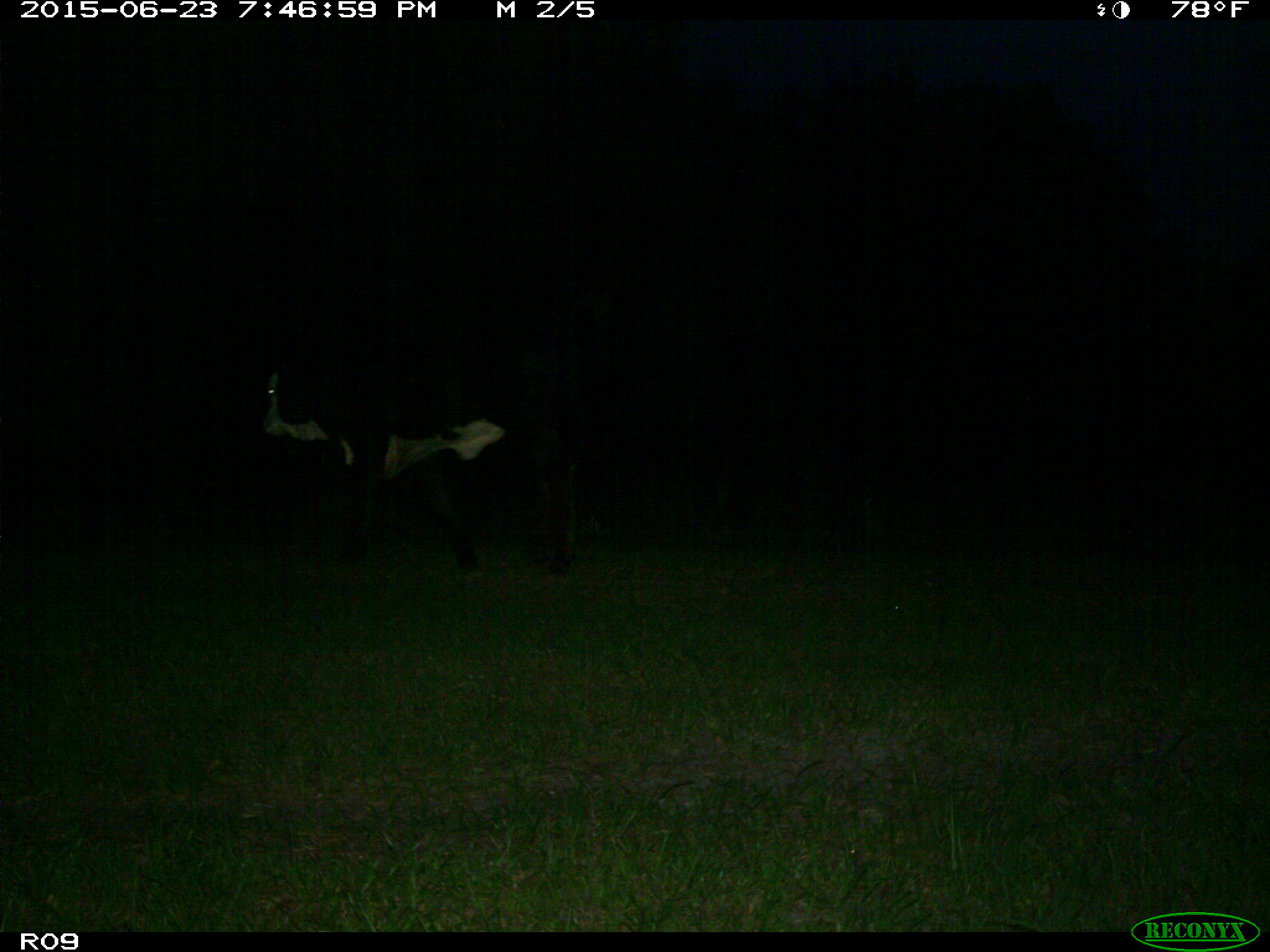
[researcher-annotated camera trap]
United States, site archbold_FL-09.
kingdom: Animalia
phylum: Chordata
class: Mammalia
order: Artiodactyla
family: Bovidae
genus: Bos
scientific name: Bos taurus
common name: domestic cow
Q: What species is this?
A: Bos taurus (domestic cow).